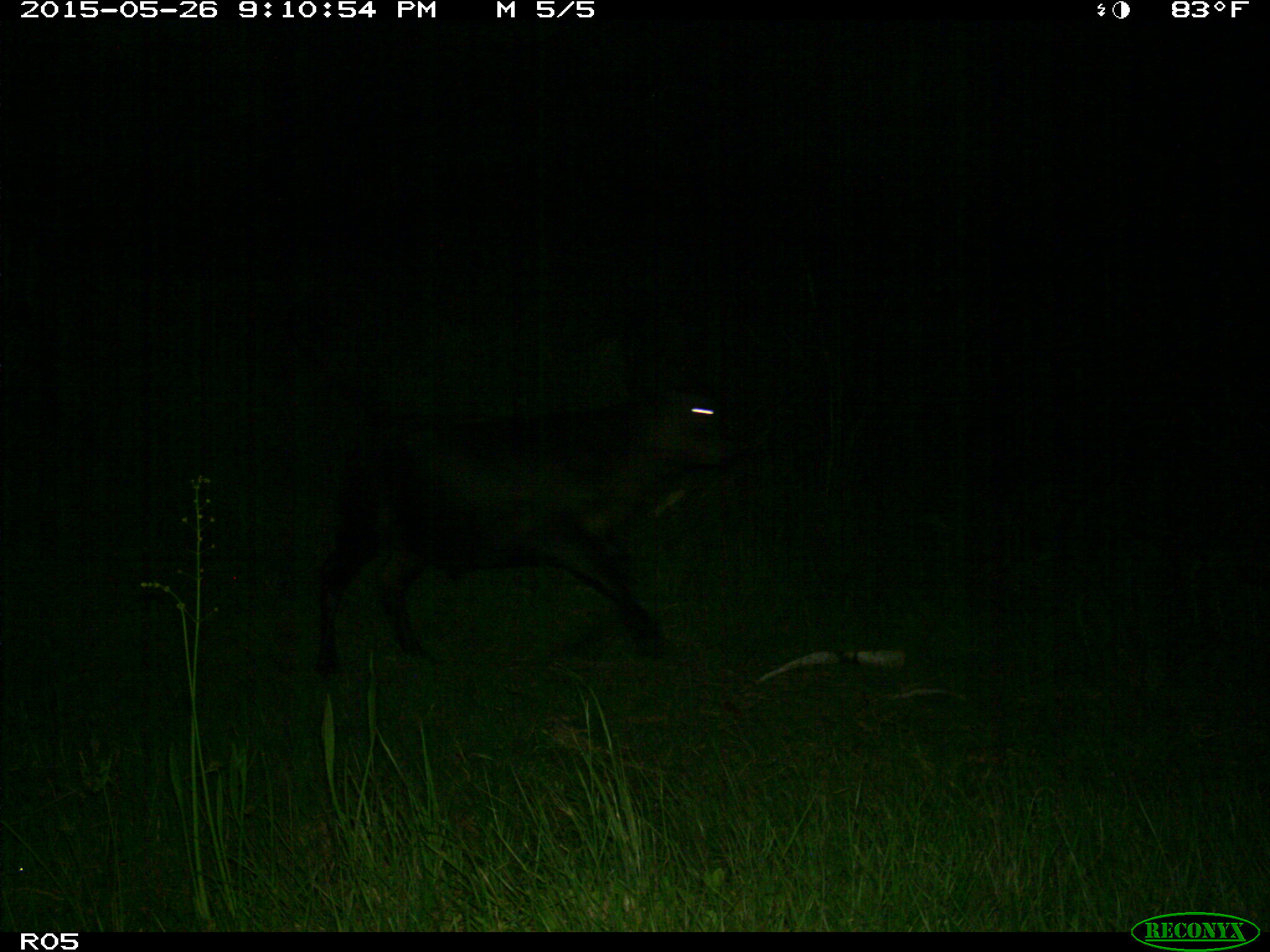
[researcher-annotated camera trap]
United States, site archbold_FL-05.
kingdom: Animalia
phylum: Chordata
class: Mammalia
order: Artiodactyla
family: Bovidae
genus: Bos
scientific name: Bos taurus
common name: domestic cow